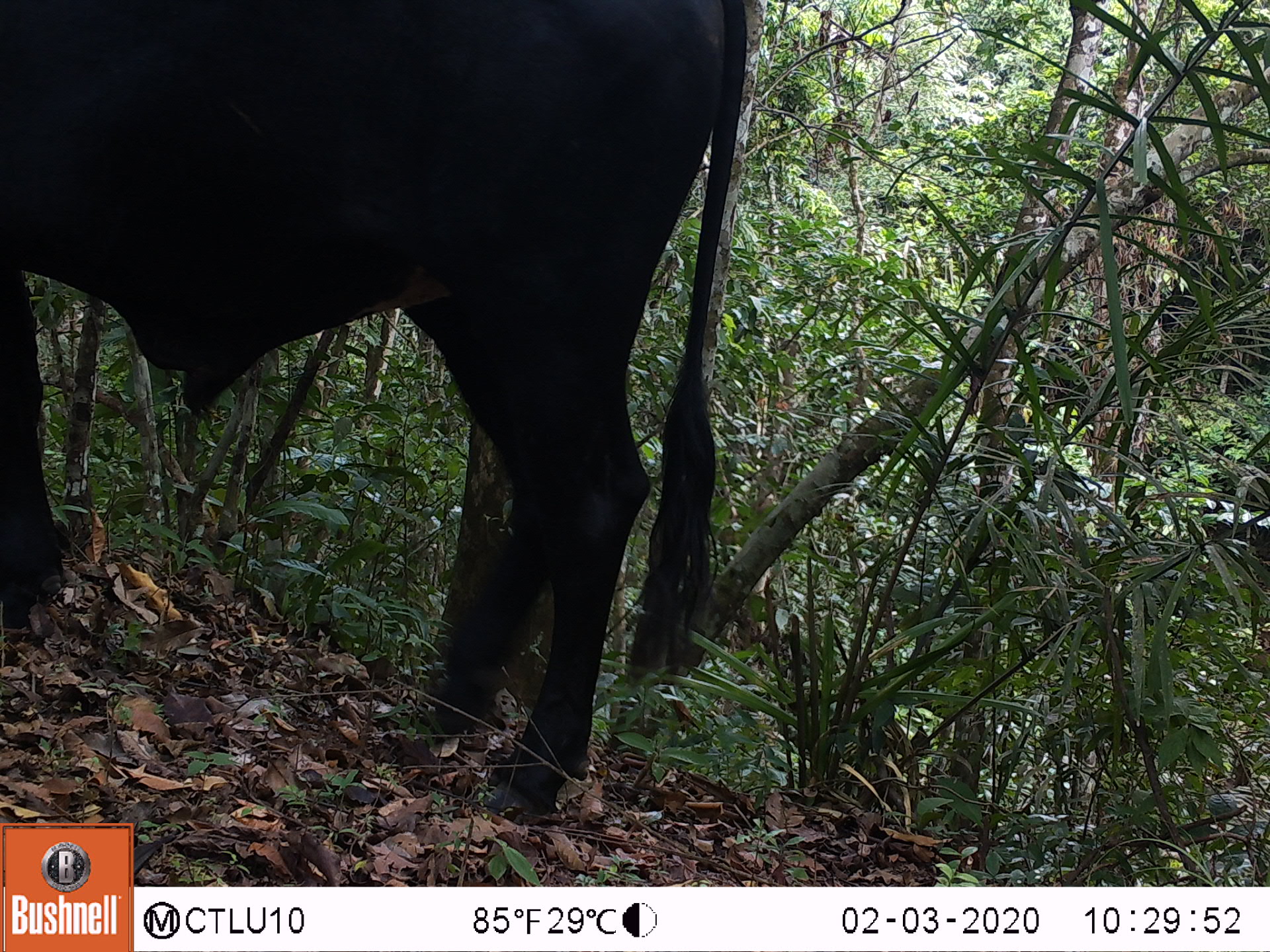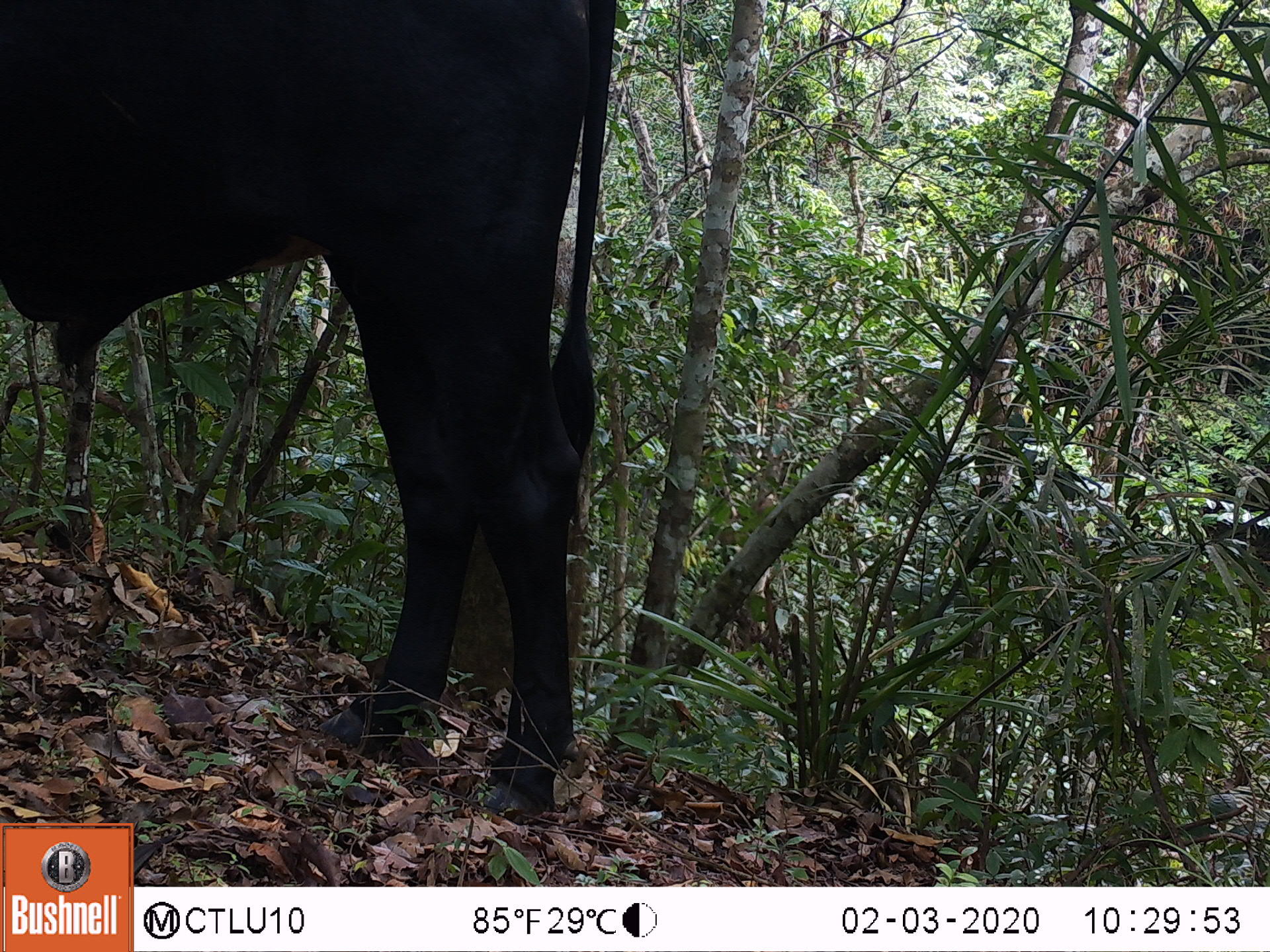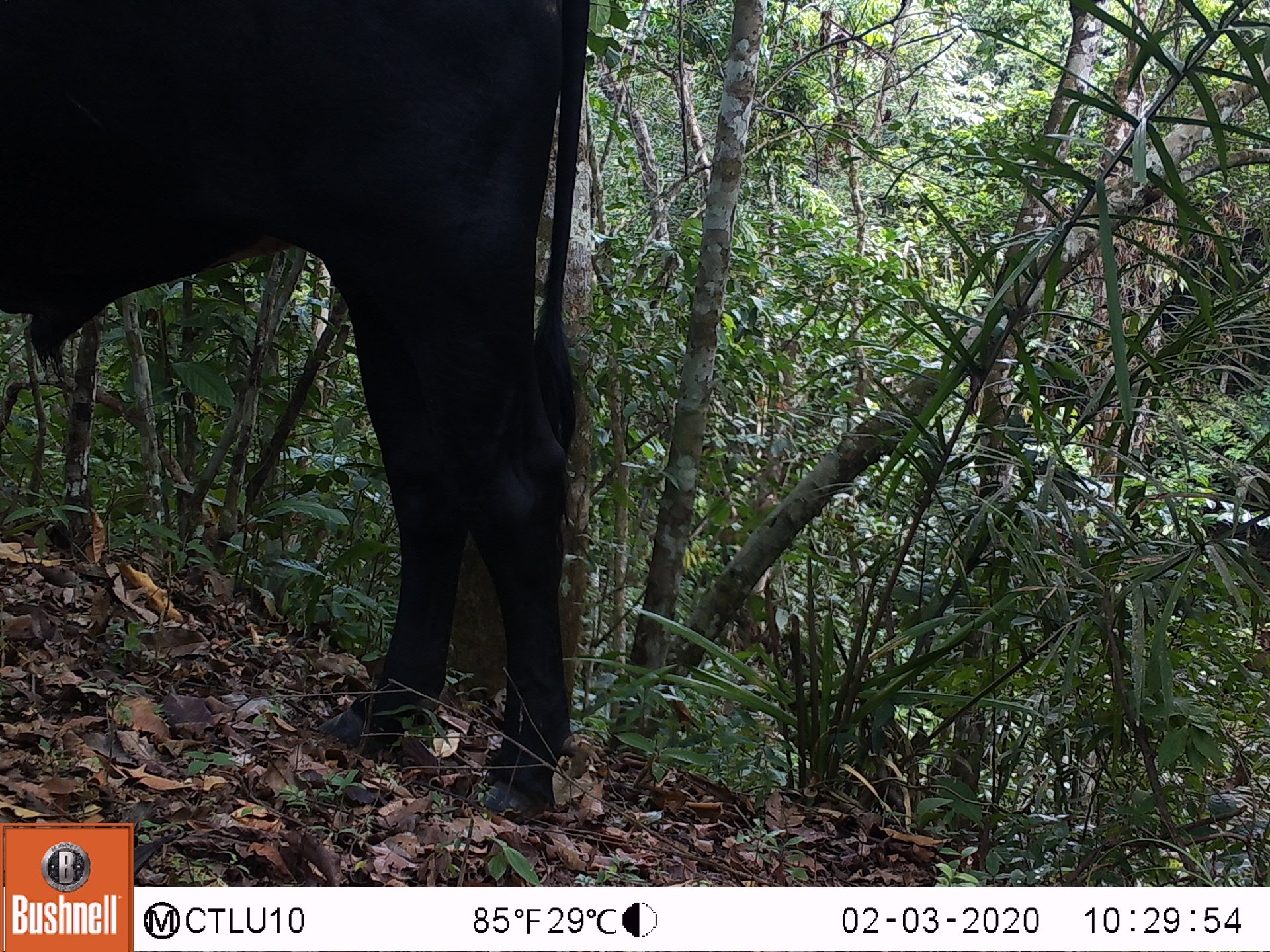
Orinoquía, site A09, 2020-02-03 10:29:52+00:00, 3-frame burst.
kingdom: Animalia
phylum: Chordata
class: Mammalia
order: Artiodactyla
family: Bovidae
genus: Bos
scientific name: Bos taurus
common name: cow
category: cattle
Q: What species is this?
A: Cattle (cow) (Bos taurus).